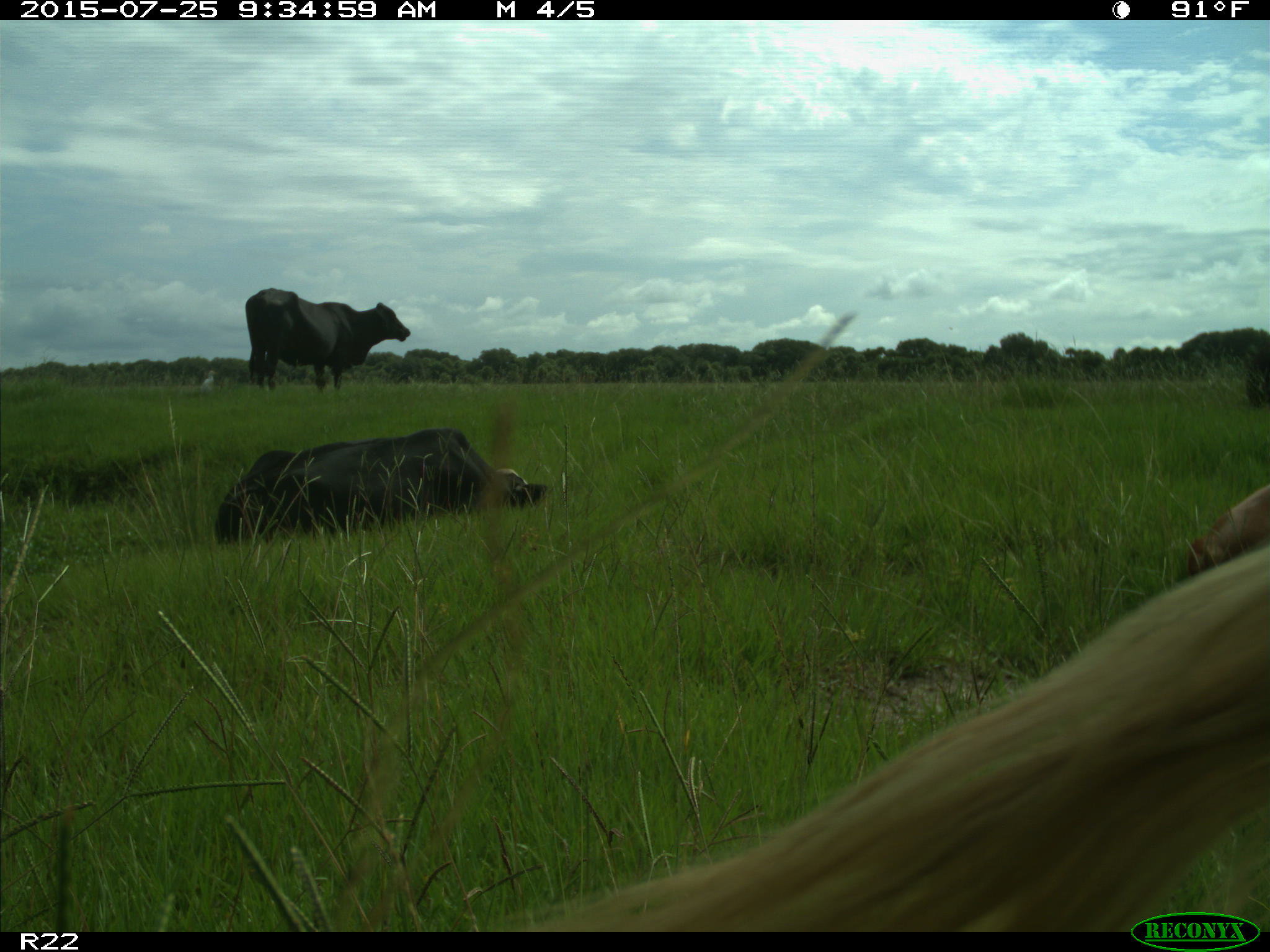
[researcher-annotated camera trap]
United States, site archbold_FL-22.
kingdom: Animalia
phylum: Chordata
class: Mammalia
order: Artiodactyla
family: Bovidae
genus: Bos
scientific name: Bos taurus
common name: domestic cow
Bos taurus (domestic cow).